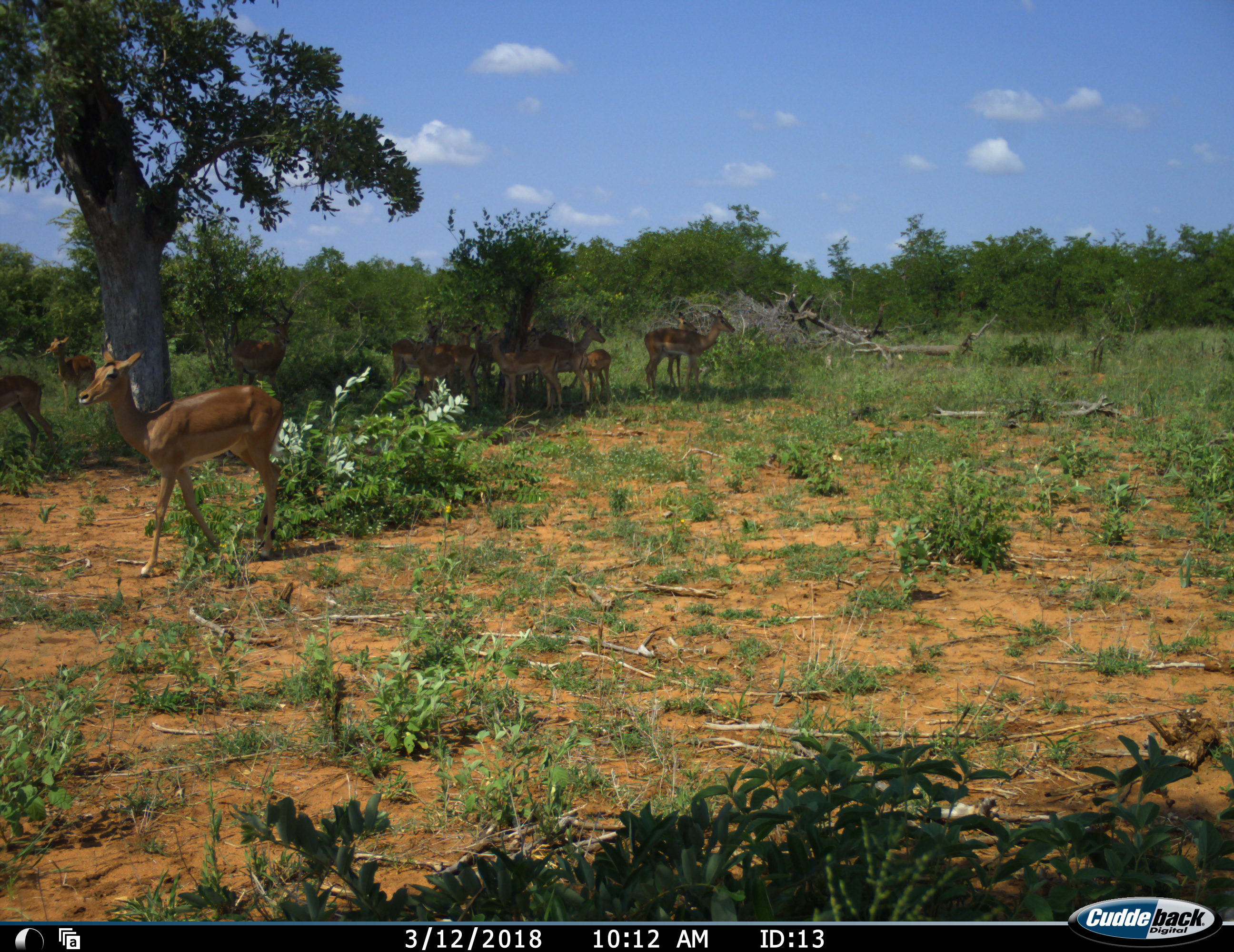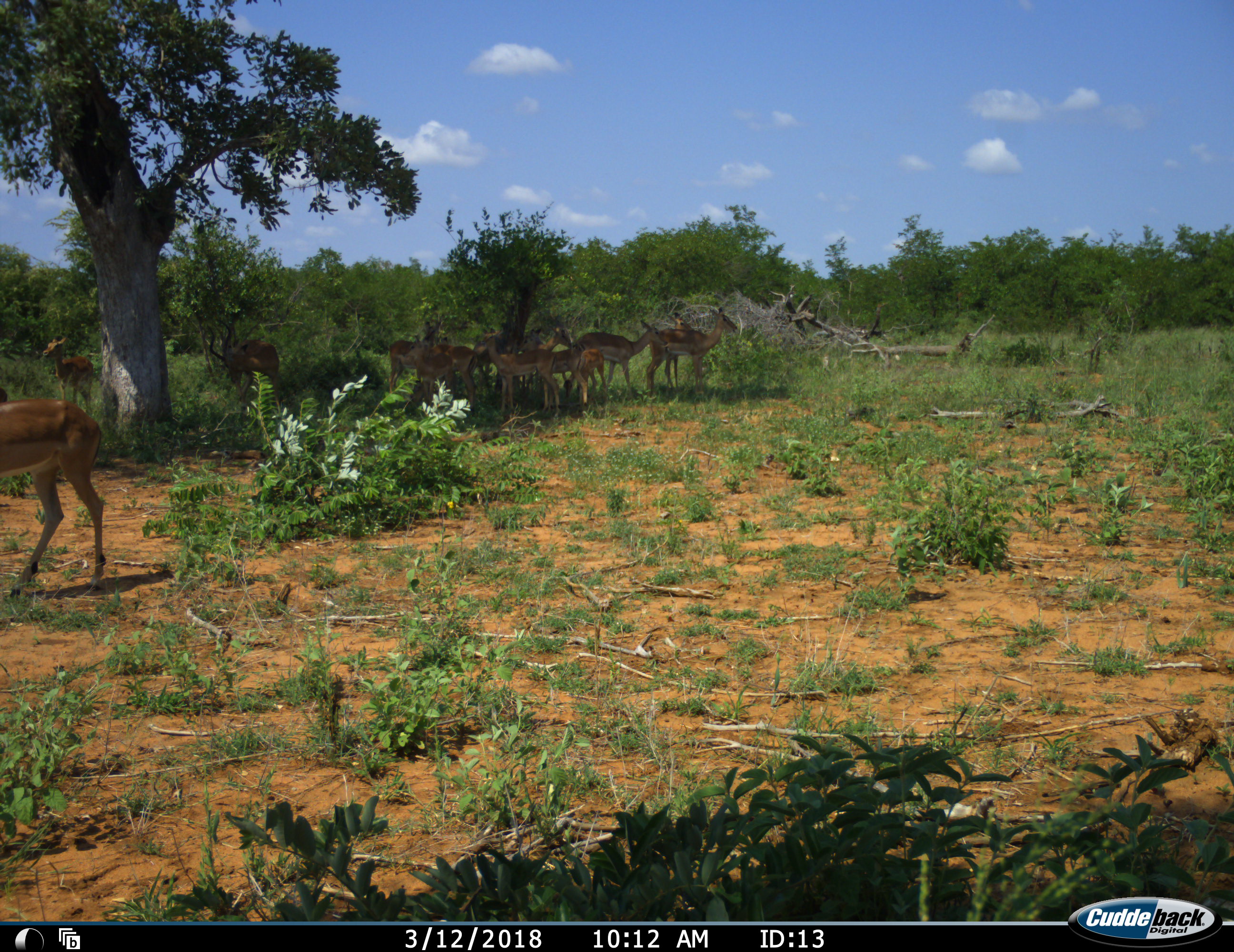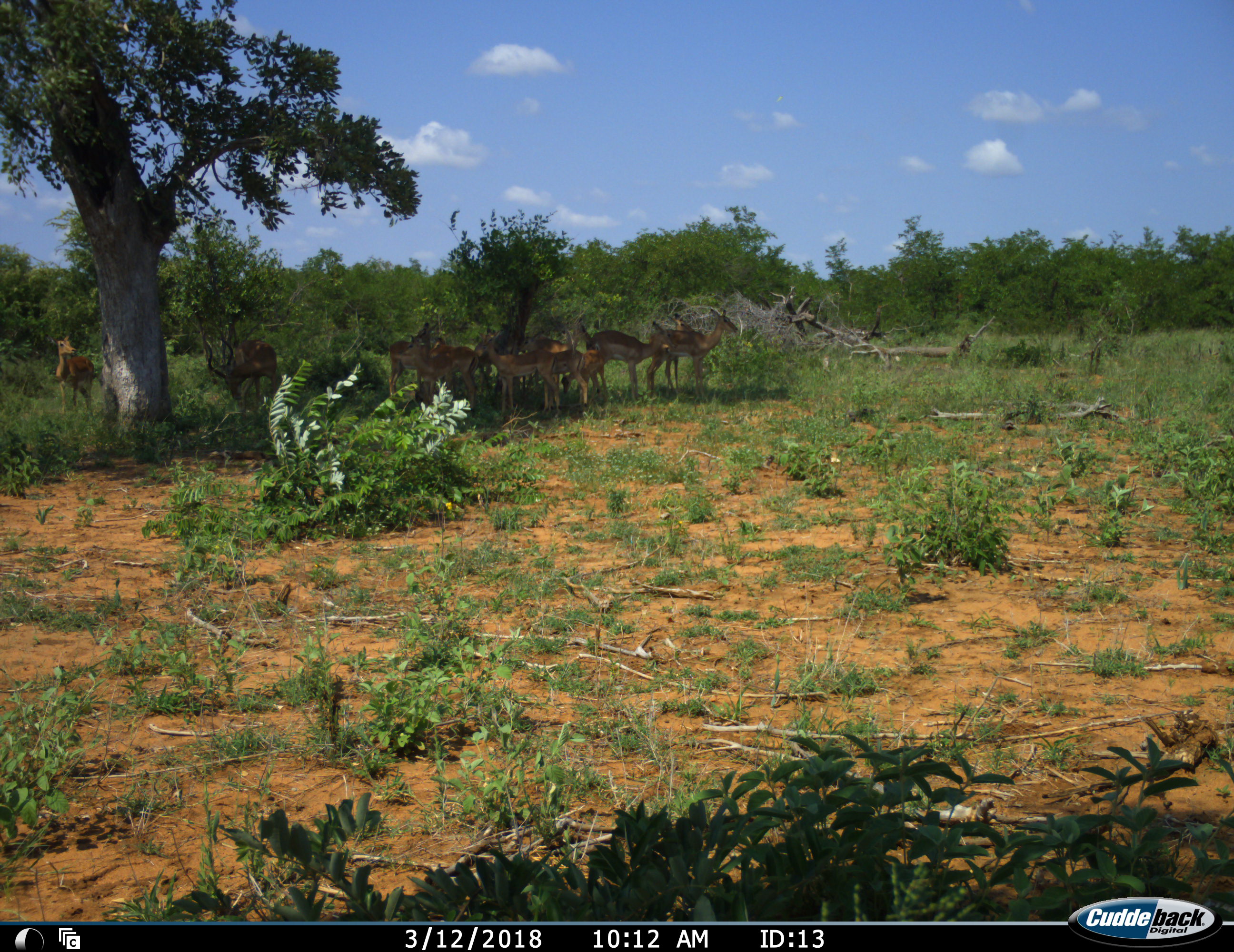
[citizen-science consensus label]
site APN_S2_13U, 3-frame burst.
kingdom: Animalia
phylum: Chordata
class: Mammalia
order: Artiodactyla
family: Bovidae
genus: Aepyceros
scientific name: Aepyceros melampus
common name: impala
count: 11-50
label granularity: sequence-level